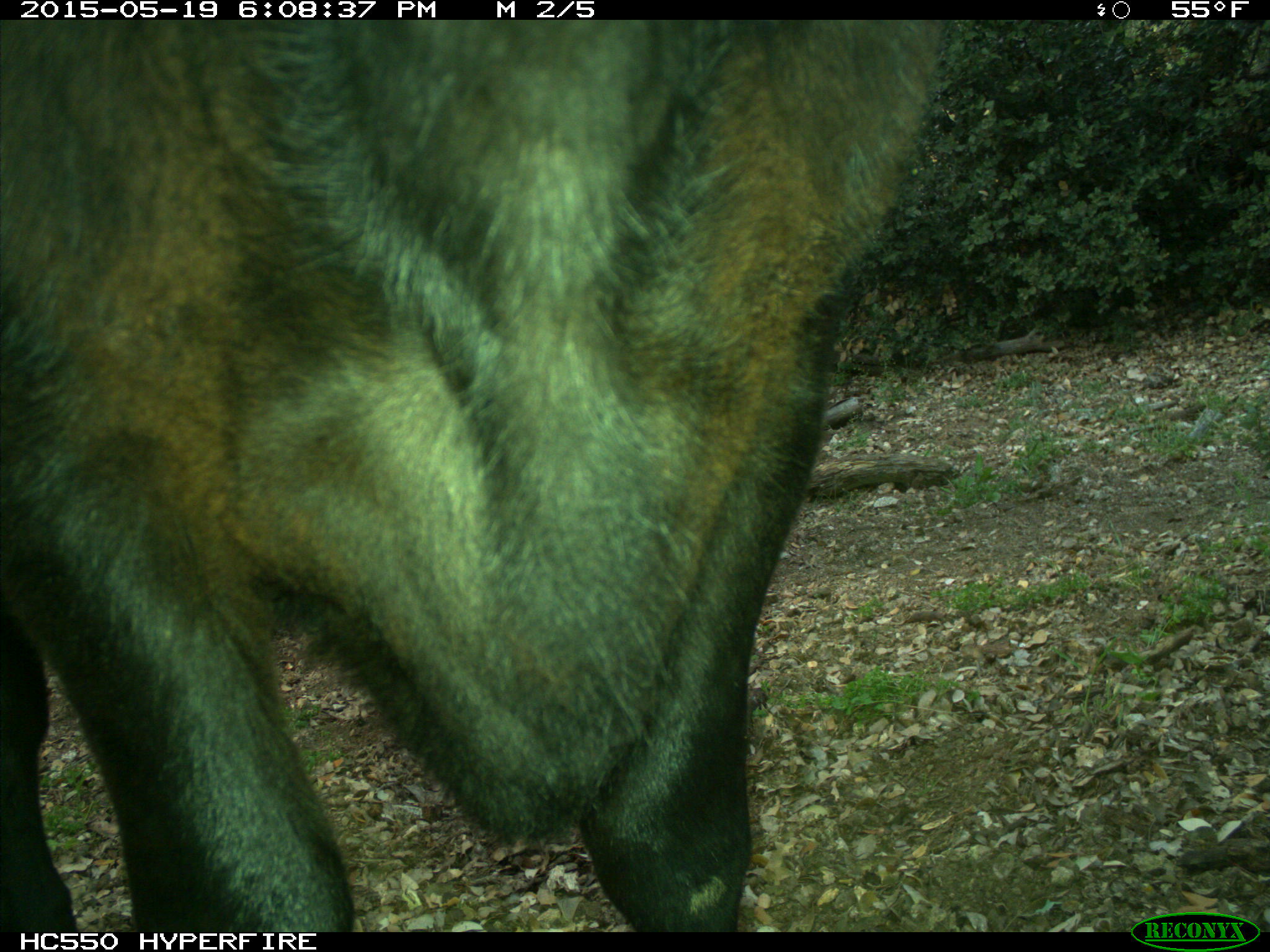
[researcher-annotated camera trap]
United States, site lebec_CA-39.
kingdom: Animalia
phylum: Chordata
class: Mammalia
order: Artiodactyla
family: Bovidae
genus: Bos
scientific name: Bos taurus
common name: domestic cow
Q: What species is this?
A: Bos taurus (domestic cow).